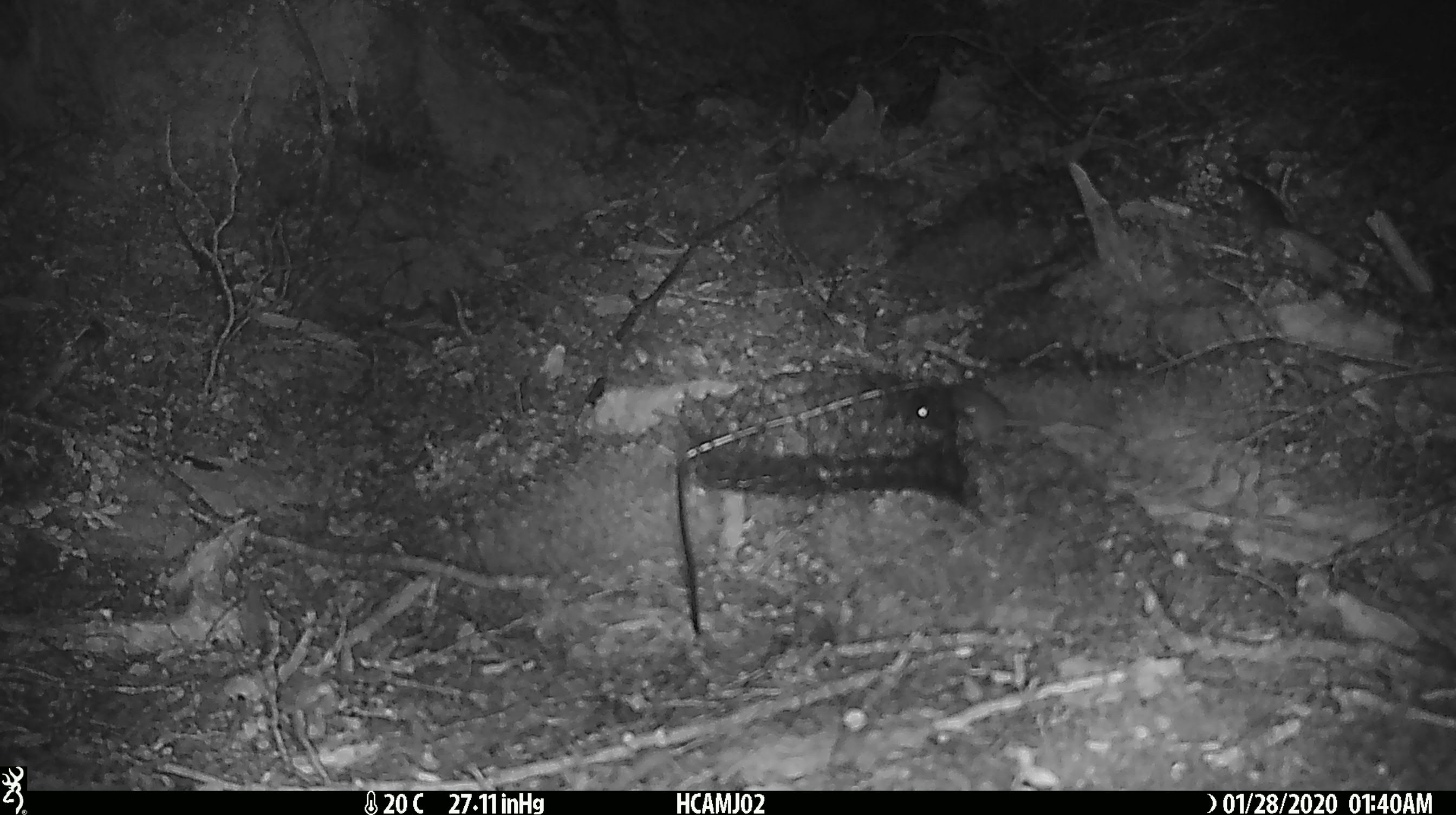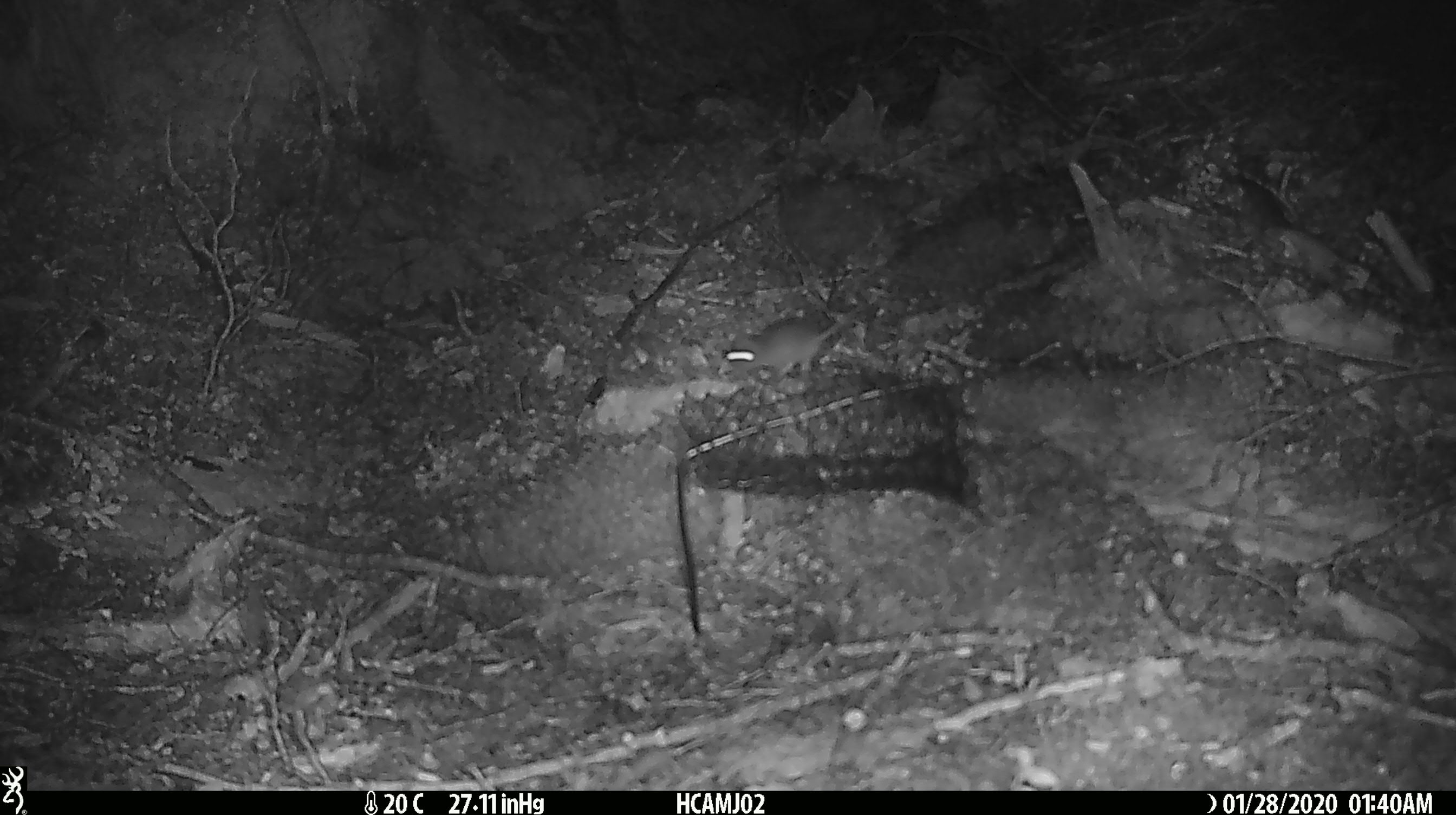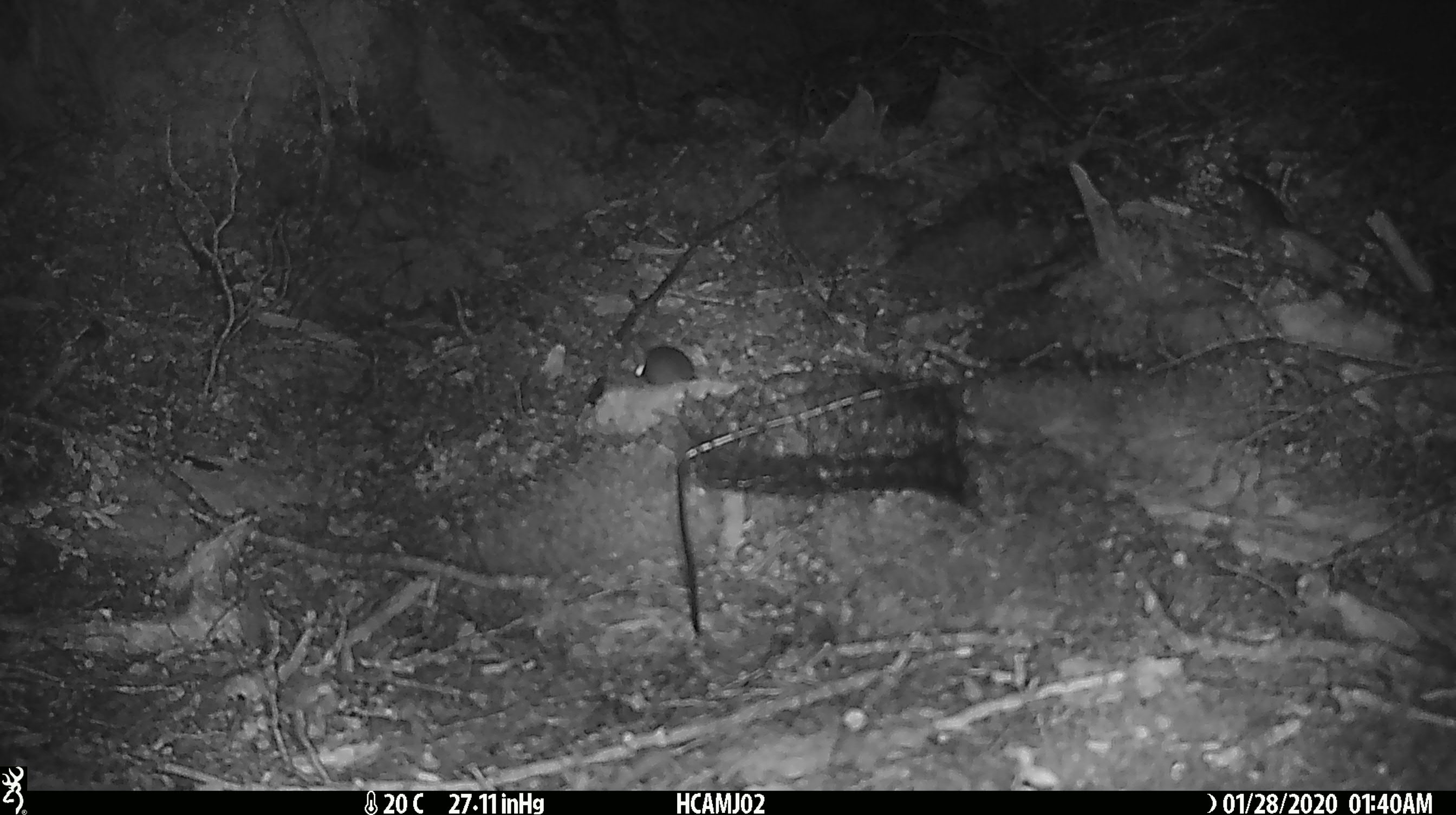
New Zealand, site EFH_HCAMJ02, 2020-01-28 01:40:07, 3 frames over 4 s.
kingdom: Animalia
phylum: Chordata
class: Mammalia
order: Rodentia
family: Muridae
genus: Mus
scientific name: Mus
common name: mouse